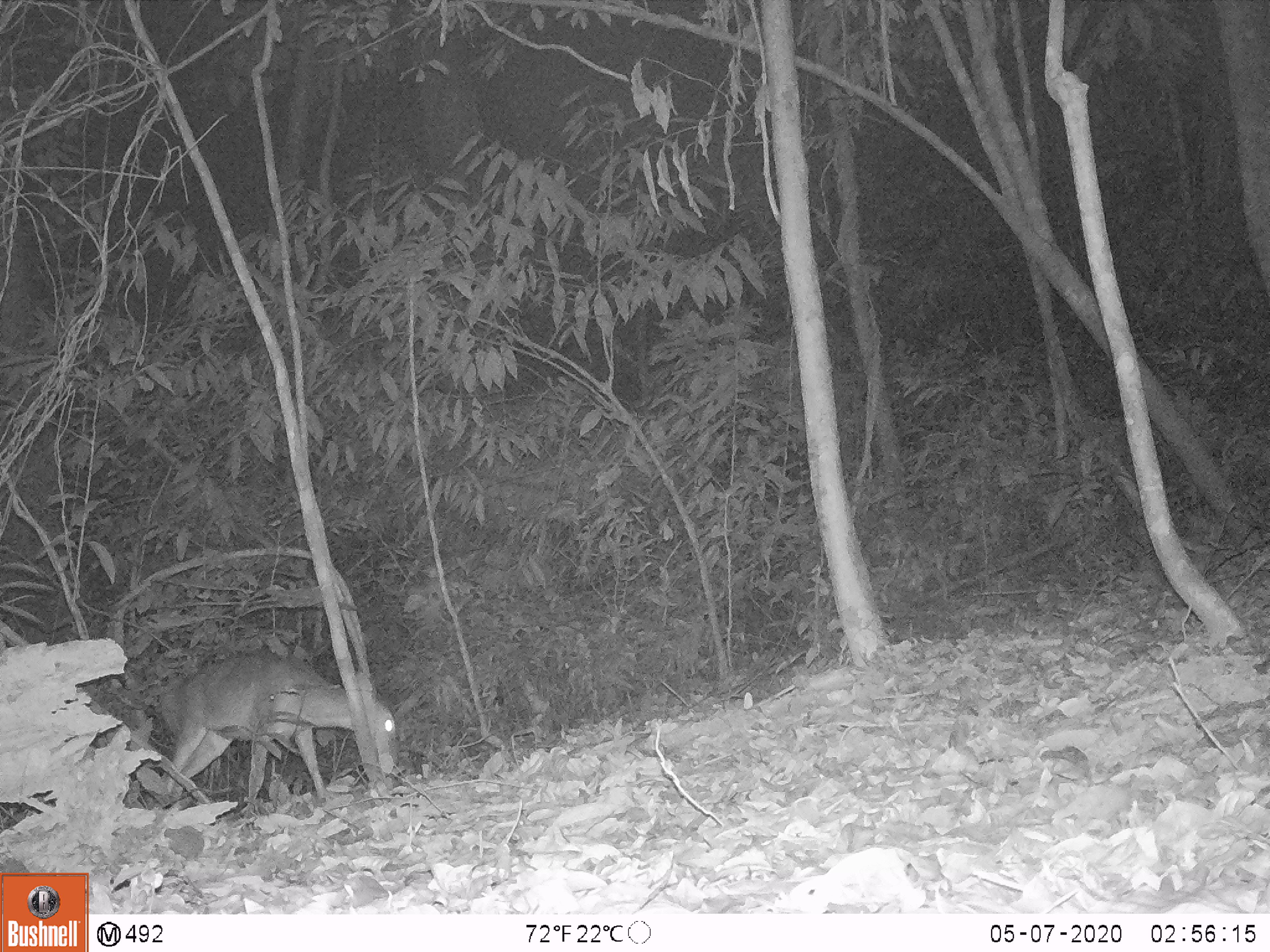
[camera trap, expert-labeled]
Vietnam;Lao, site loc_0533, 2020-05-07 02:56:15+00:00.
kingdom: Animalia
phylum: Chordata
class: Mammalia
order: Artiodactyla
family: Cervidae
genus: Muntiacus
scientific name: Muntiacus vuquangensis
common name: large-antlered muntjac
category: large antlered muntjac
Large antlered muntjac (large-antlered muntjac) (Muntiacus vuquangensis). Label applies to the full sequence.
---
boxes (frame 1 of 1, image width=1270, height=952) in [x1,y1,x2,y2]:
large antlered muntjac: [160,650,396,796]